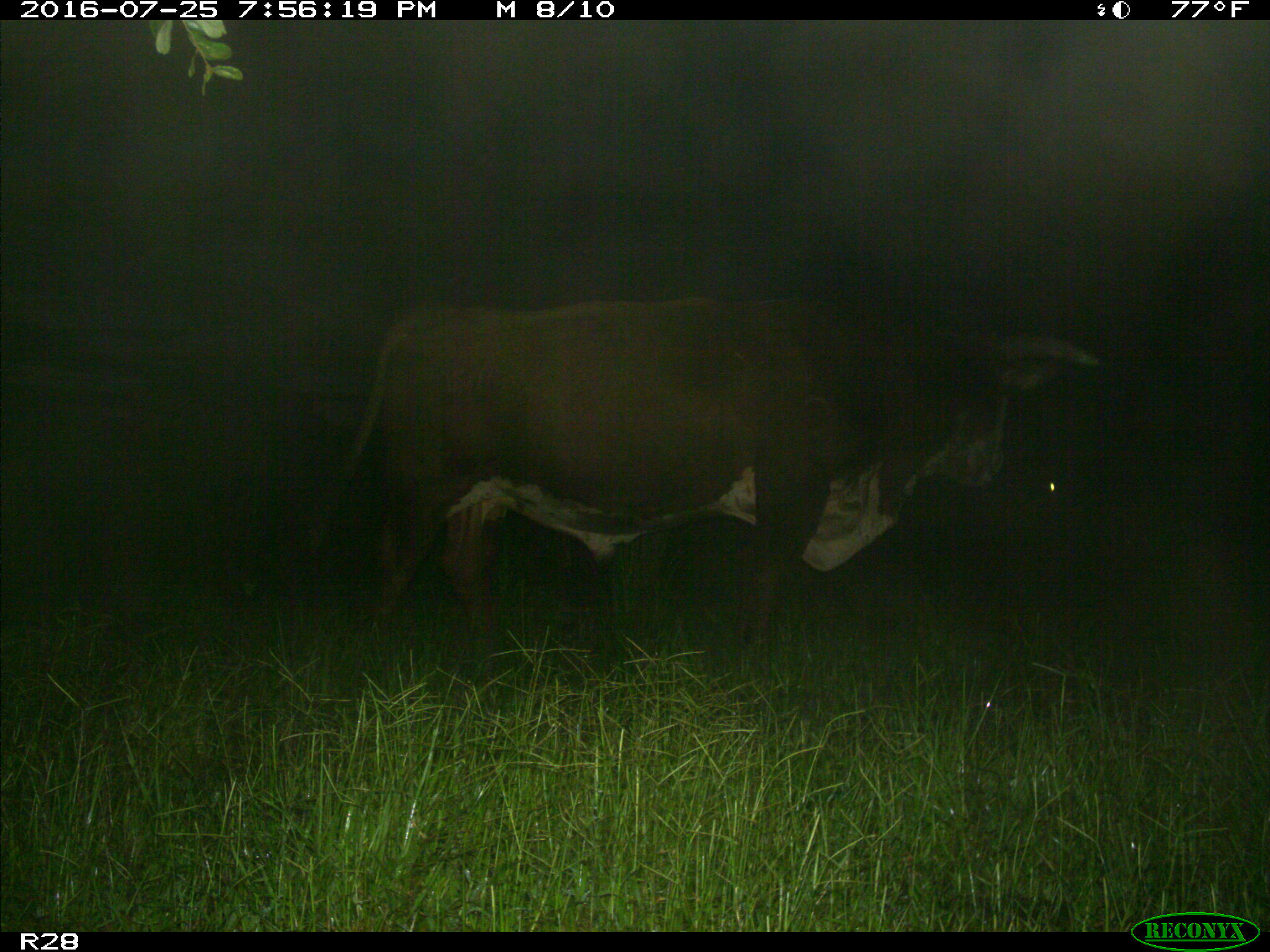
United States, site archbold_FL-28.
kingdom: Animalia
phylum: Chordata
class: Mammalia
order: Artiodactyla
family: Bovidae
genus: Bos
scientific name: Bos taurus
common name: domestic cow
Bos taurus (domestic cow).